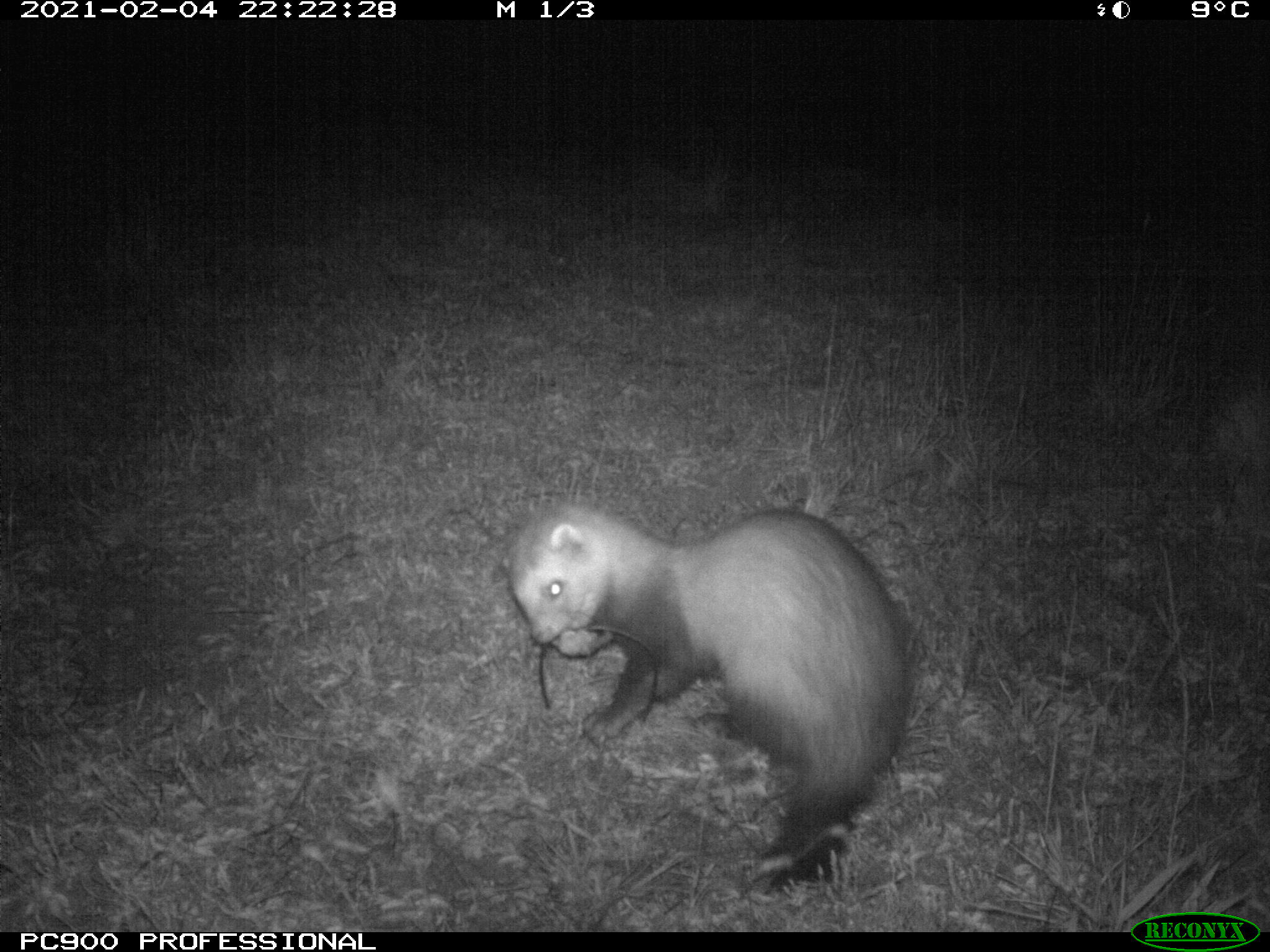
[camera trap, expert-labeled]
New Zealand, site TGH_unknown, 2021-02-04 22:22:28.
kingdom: Animalia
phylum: Chordata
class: Mammalia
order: Carnivora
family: Mustelidae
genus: Mustela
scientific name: Mustela furo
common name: ferret